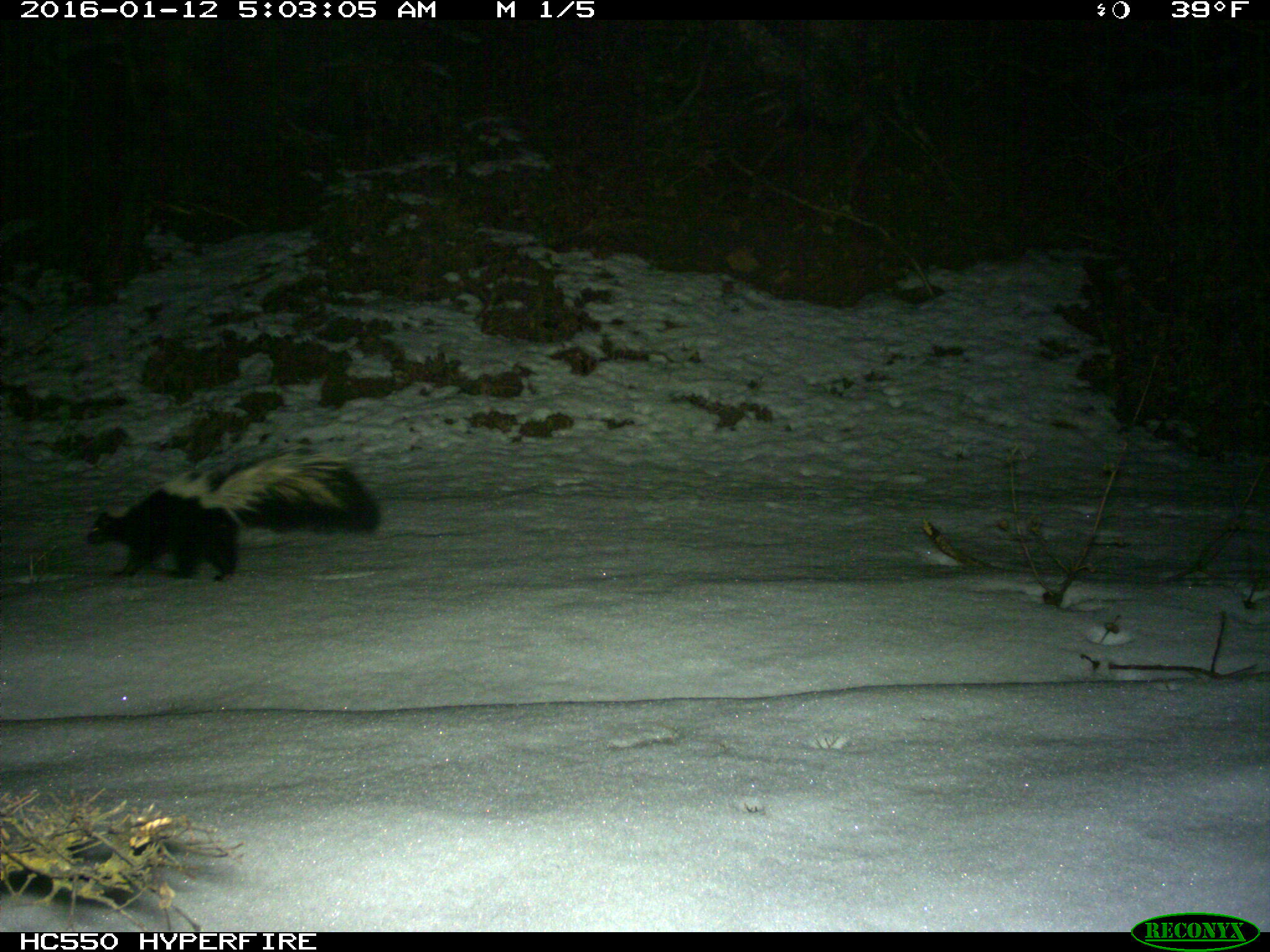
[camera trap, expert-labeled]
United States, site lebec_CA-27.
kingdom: Animalia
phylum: Chordata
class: Mammalia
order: Carnivora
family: Mephitidae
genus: Mephitis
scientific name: Mephitis mephitis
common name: striped skunk